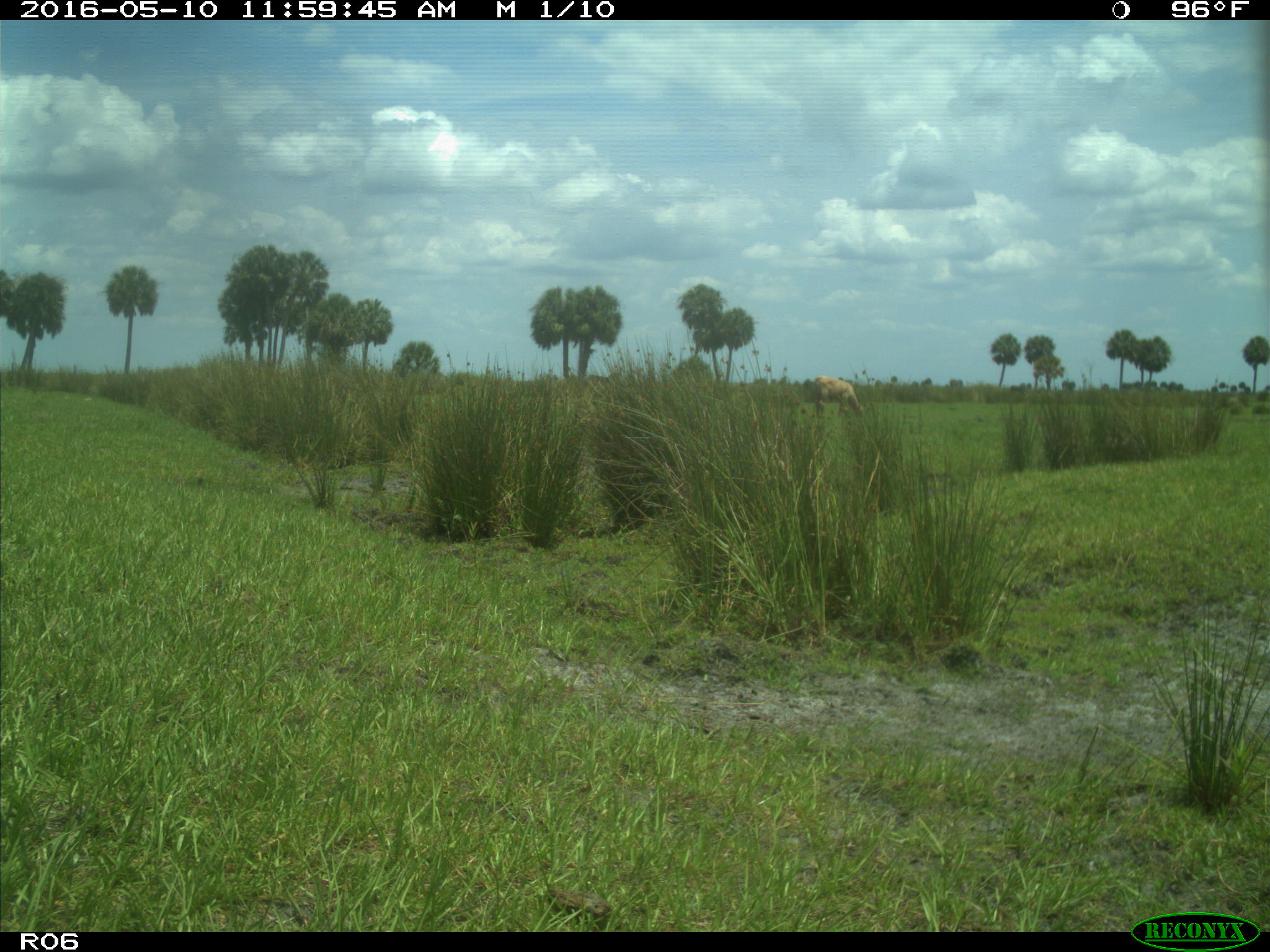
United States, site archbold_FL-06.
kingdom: Animalia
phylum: Chordata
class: Mammalia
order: Artiodactyla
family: Bovidae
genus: Bos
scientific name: Bos taurus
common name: domestic cow